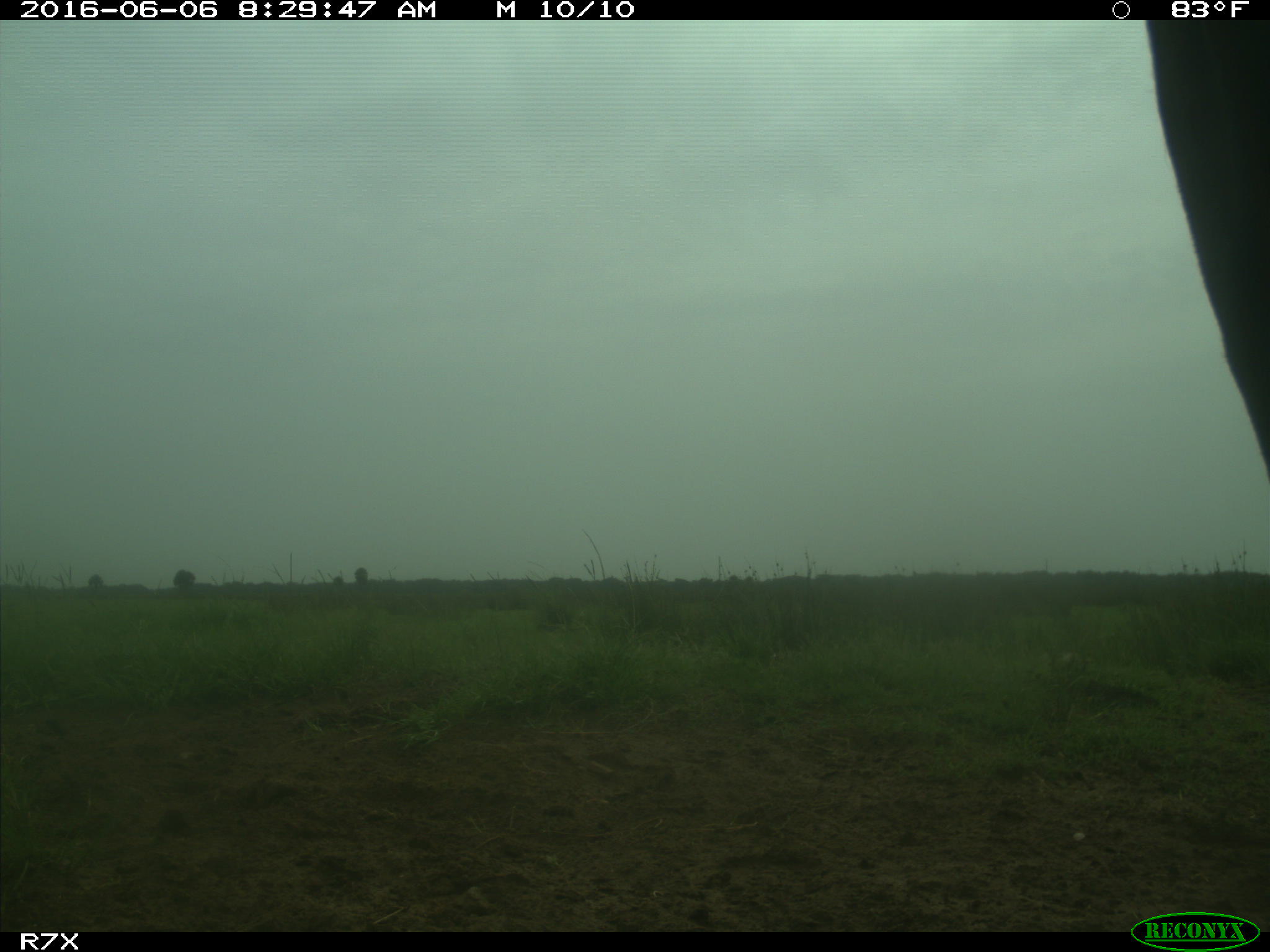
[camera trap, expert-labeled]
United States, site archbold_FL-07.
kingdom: Animalia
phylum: Chordata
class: Mammalia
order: Artiodactyla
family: Bovidae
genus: Bos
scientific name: Bos taurus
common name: domestic cow